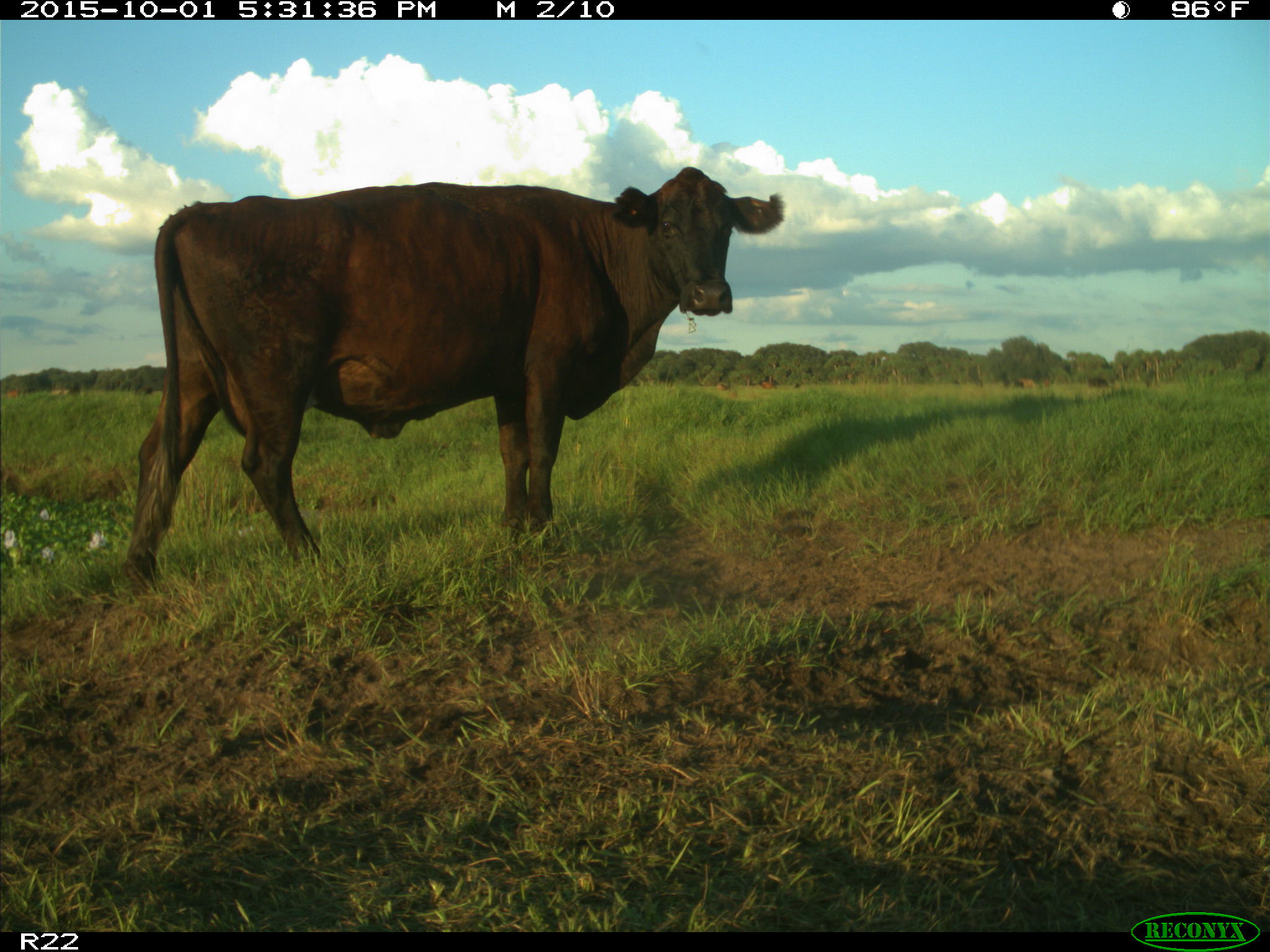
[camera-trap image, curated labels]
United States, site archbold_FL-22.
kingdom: Animalia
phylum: Chordata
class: Mammalia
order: Artiodactyla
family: Bovidae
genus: Bos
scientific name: Bos taurus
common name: domestic cow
Bos taurus (domestic cow).